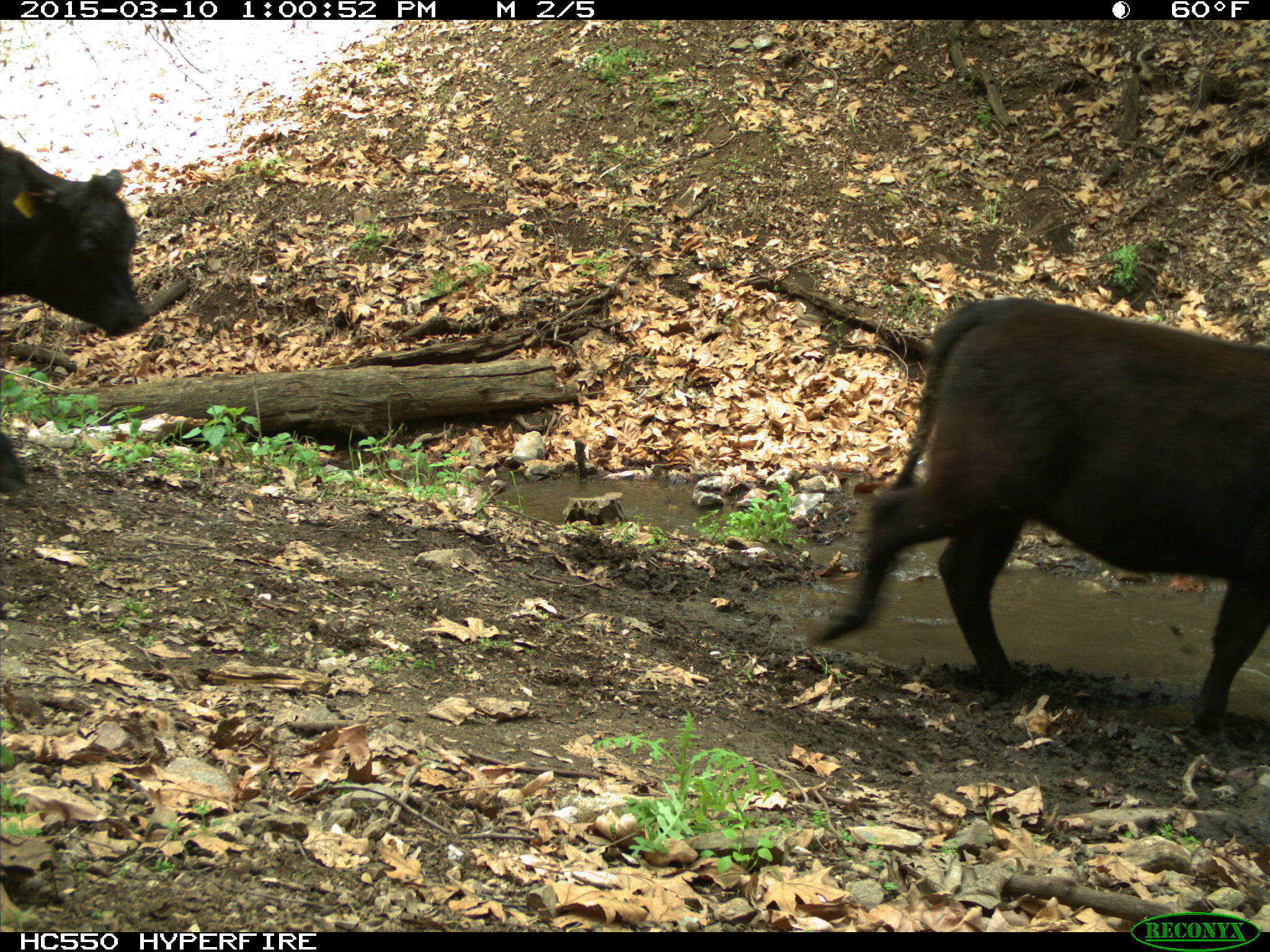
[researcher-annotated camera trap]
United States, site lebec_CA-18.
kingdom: Animalia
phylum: Chordata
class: Mammalia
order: Artiodactyla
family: Bovidae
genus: Bos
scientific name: Bos taurus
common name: domestic cow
Bos taurus (domestic cow).